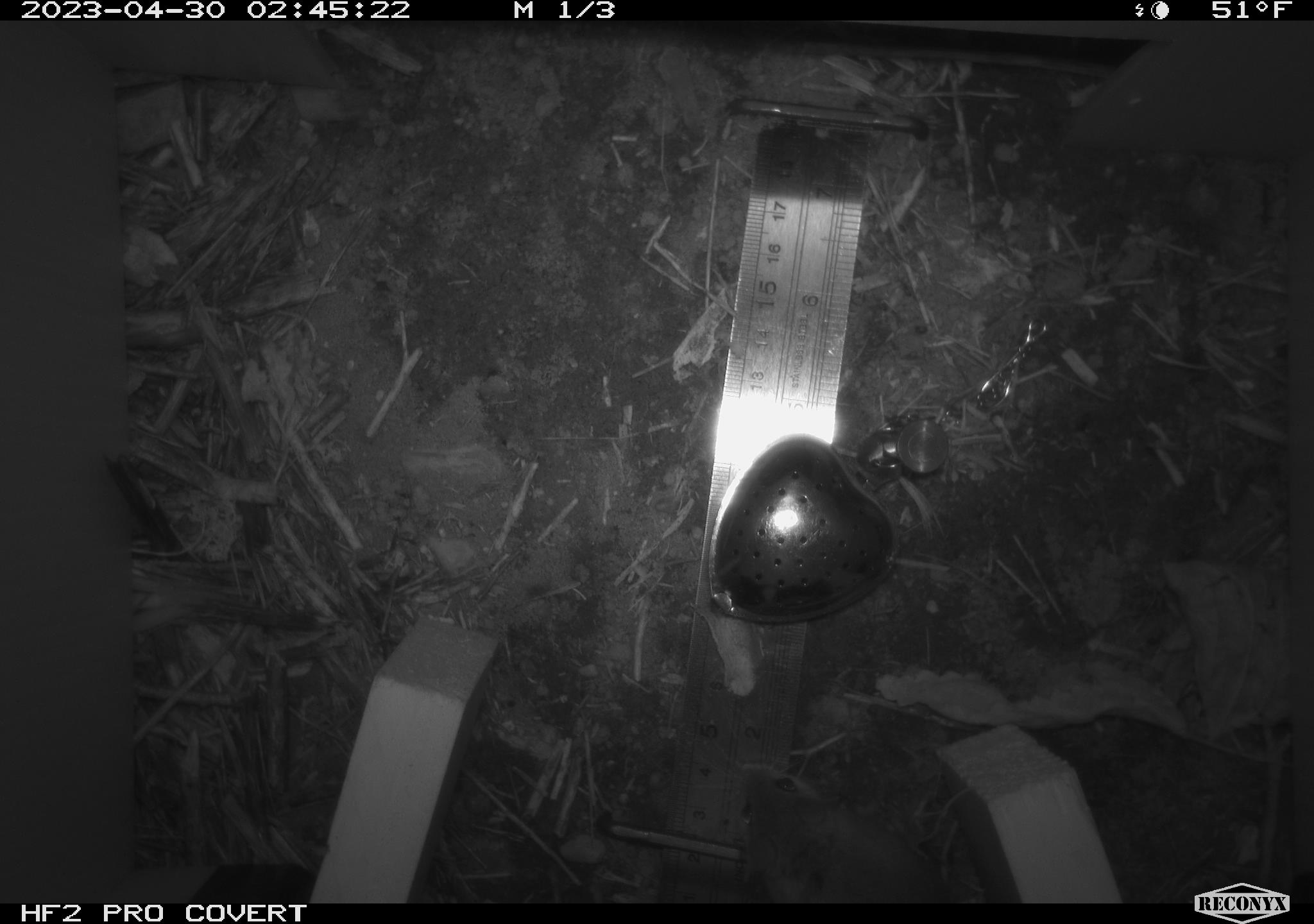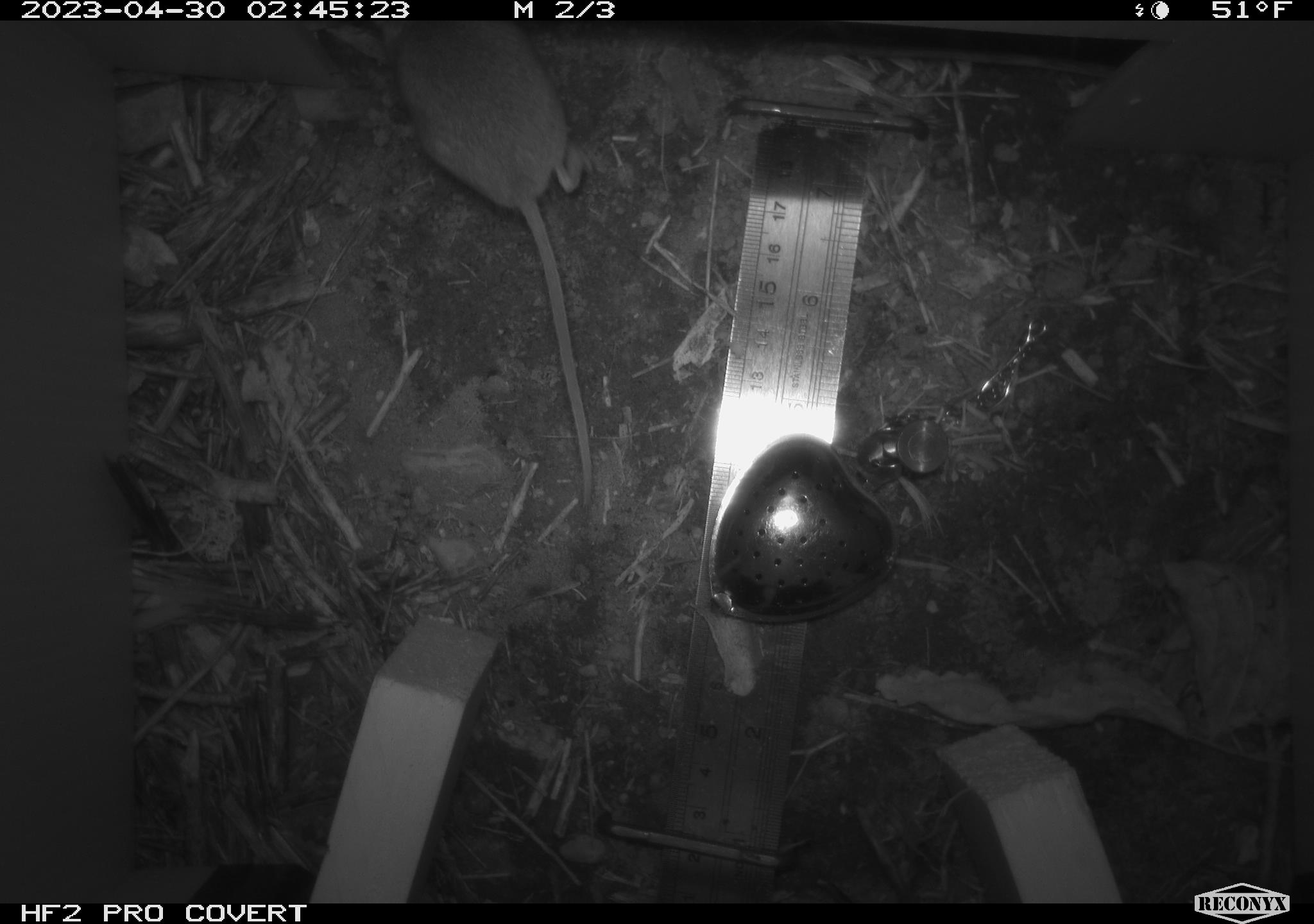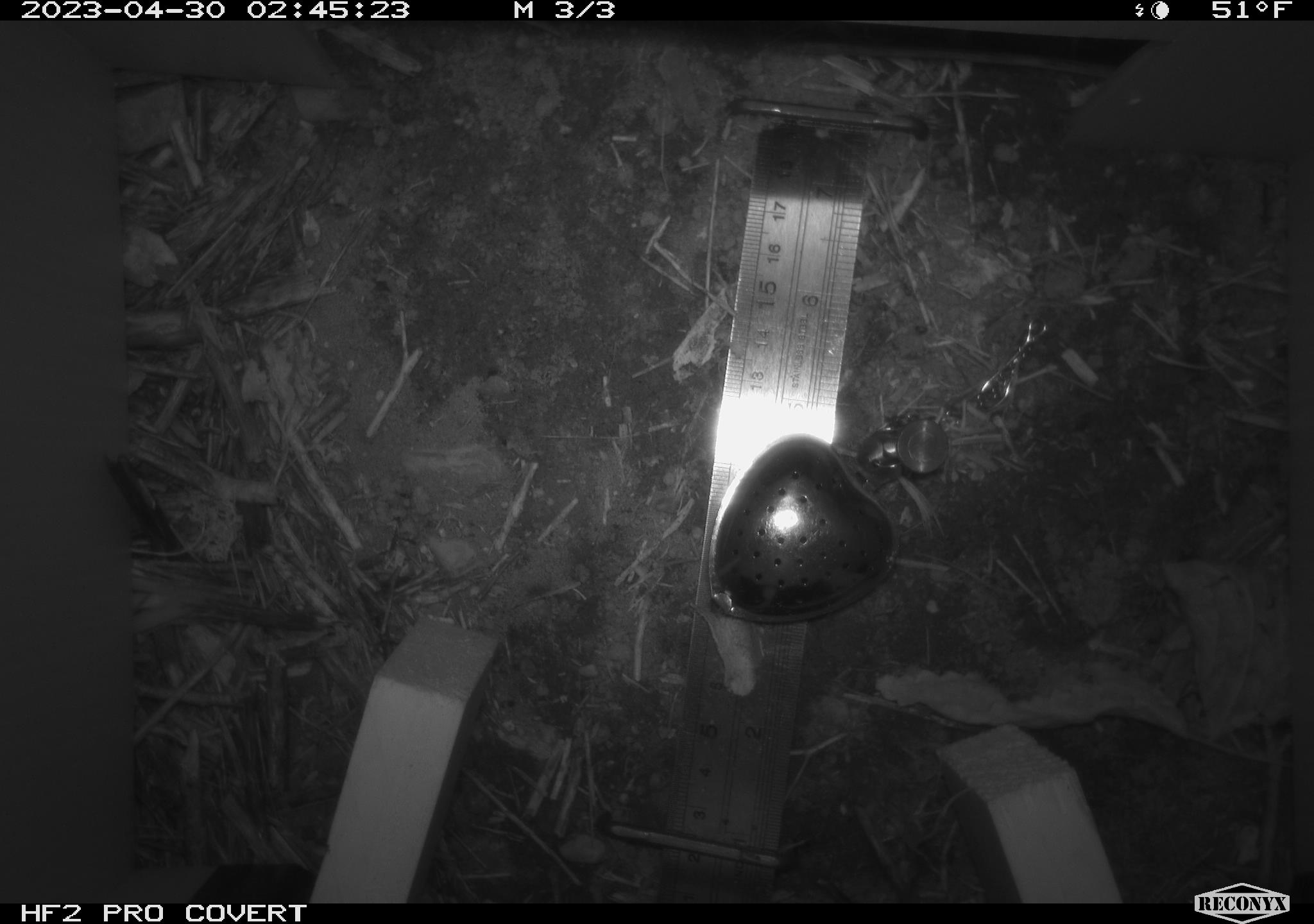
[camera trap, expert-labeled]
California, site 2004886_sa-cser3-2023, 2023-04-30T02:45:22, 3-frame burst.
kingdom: Animalia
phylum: Chordata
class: Mammalia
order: Rodentia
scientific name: Rodentia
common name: mouse species